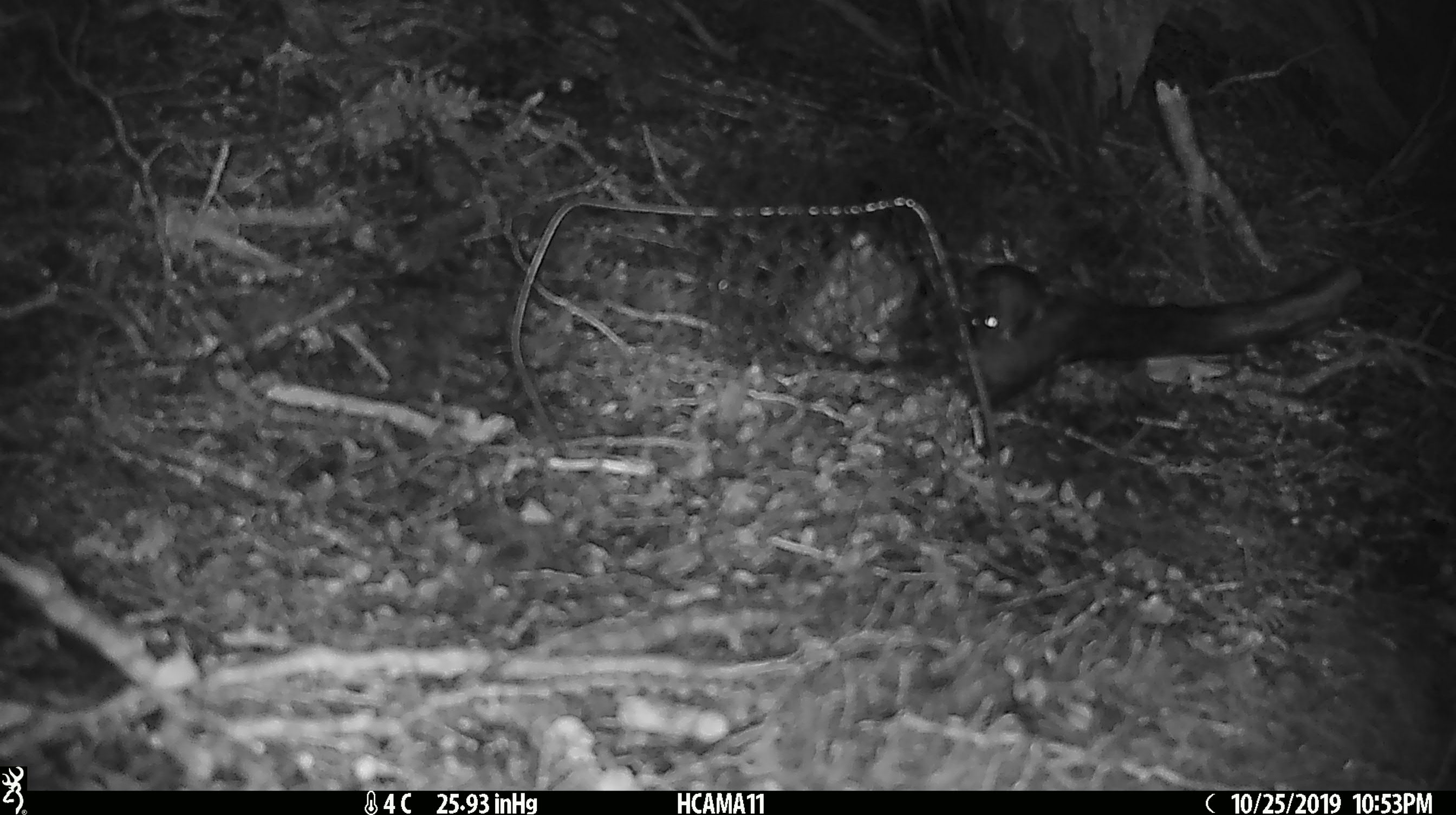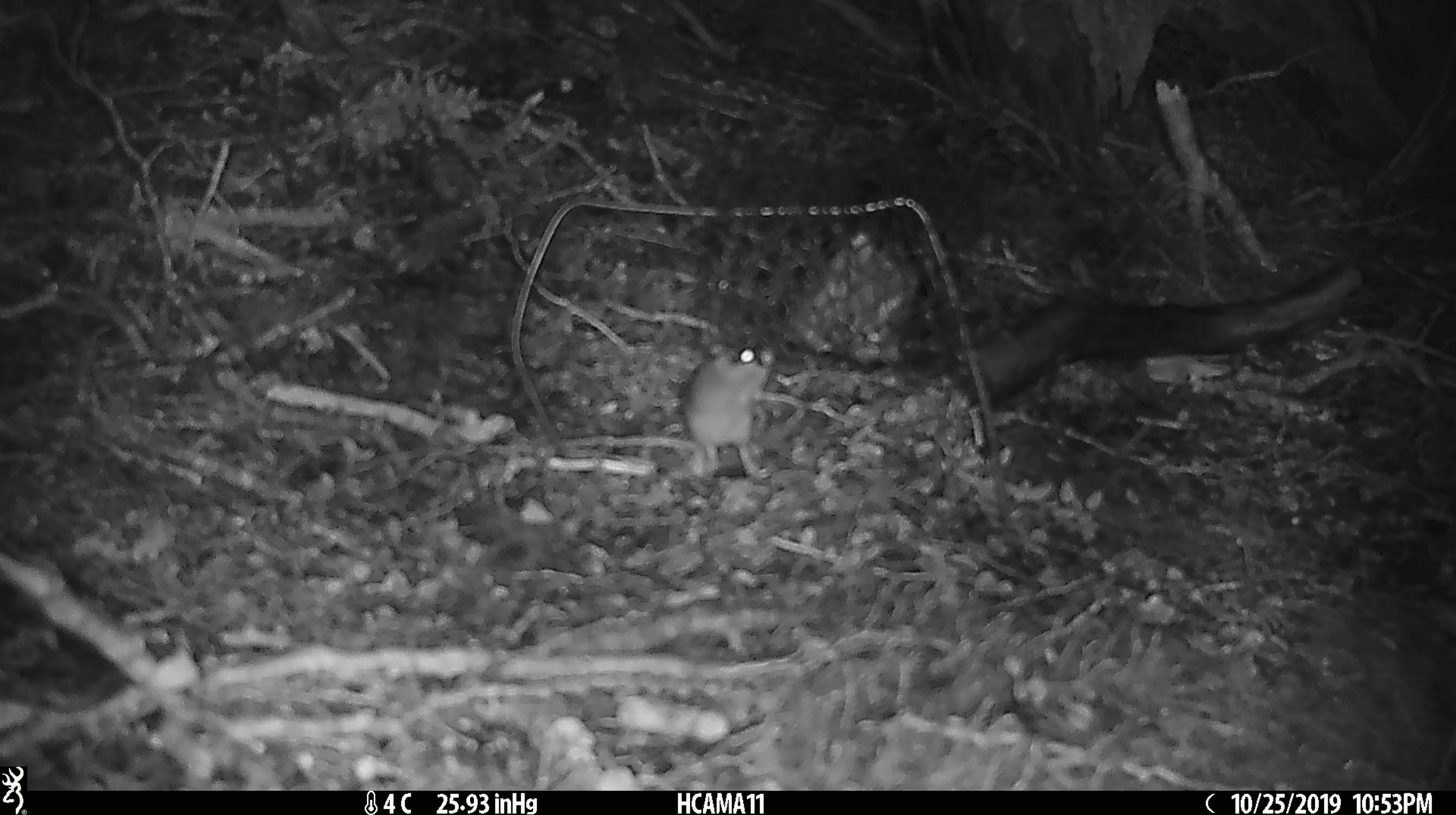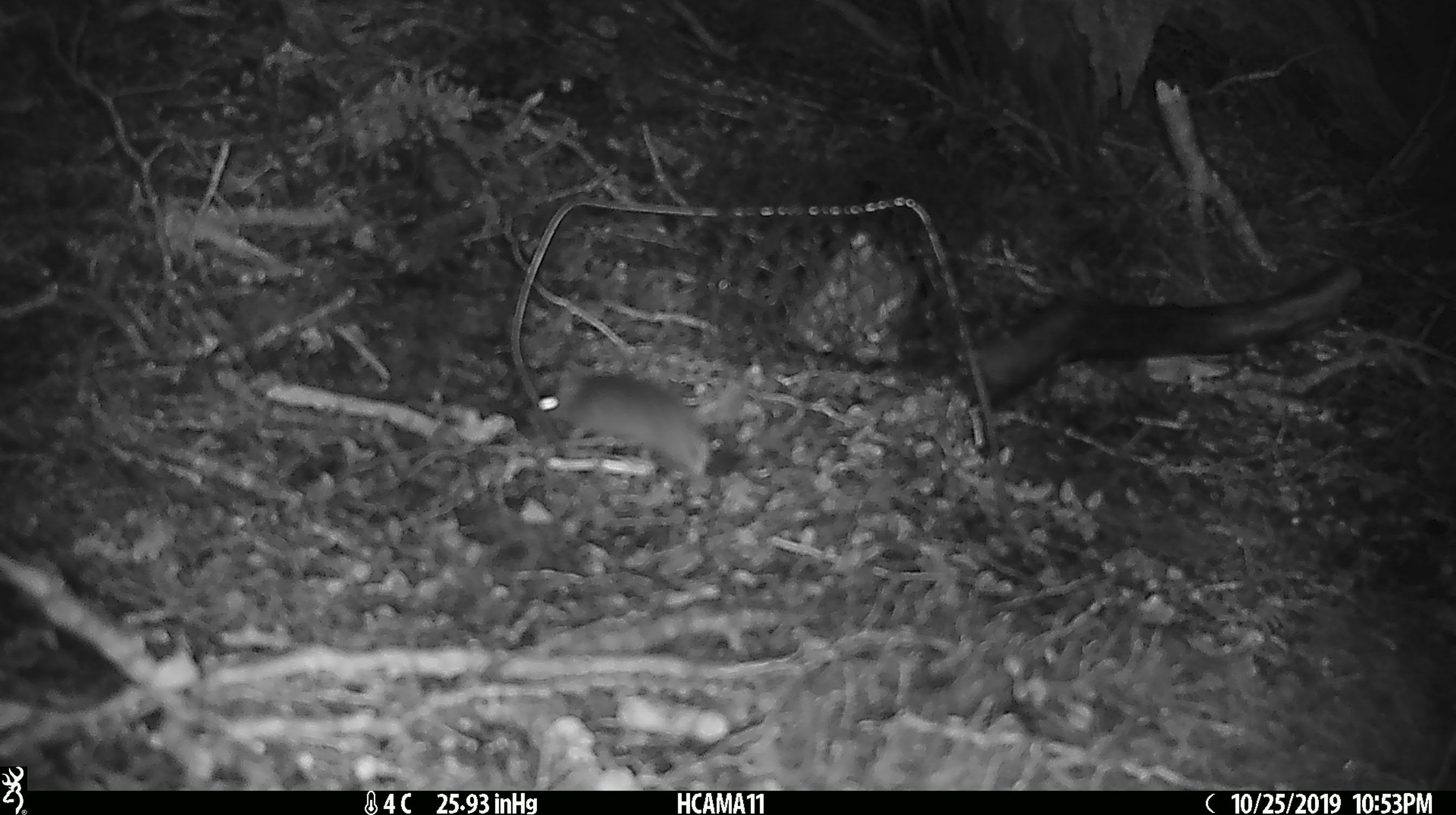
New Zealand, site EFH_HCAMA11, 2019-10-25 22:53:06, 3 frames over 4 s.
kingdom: Animalia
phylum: Chordata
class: Mammalia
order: Rodentia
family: Muridae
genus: Mus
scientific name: Mus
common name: mouse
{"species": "mouse (Mus)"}